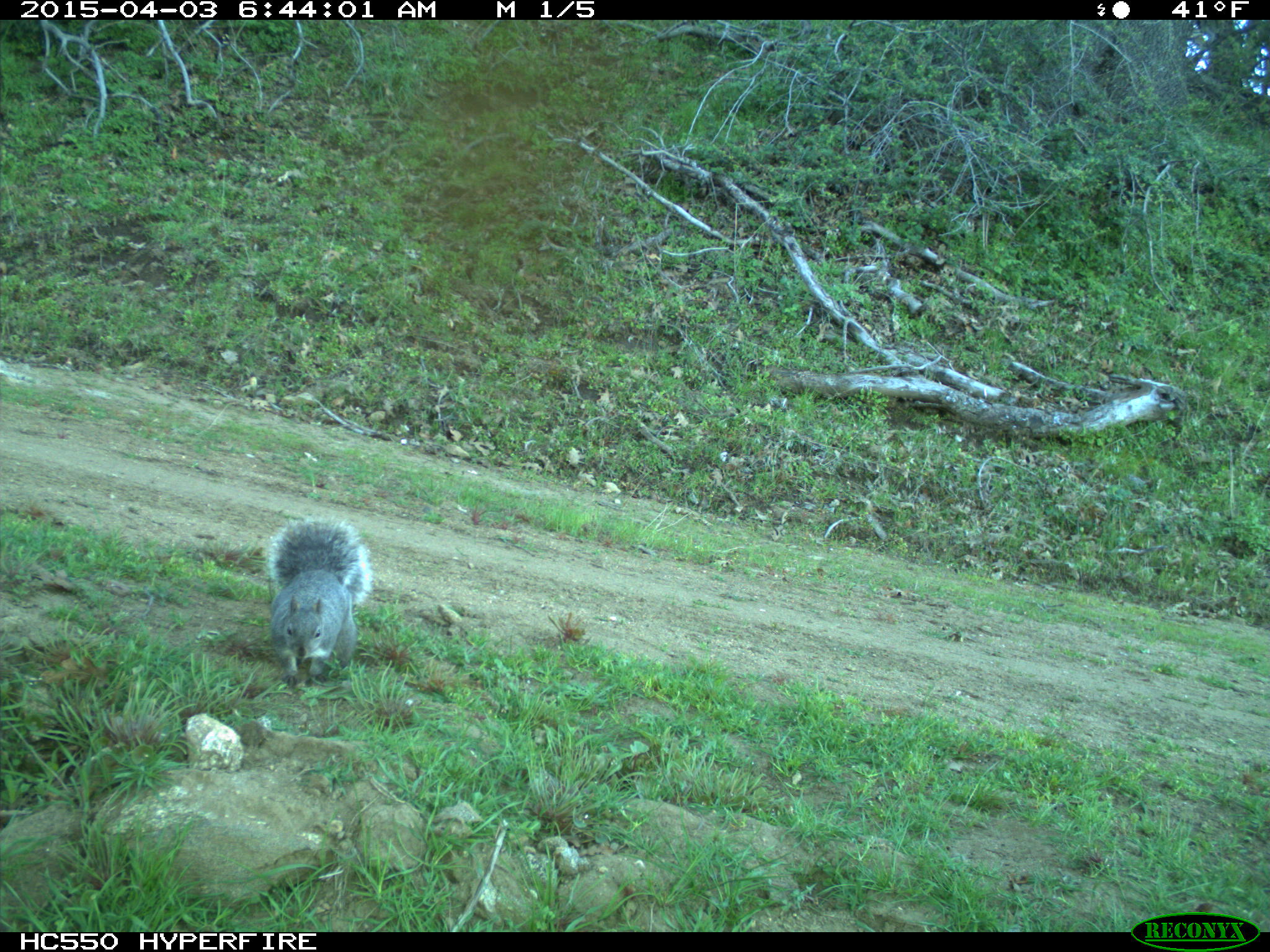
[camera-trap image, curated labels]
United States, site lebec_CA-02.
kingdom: Animalia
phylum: Chordata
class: Mammalia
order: Rodentia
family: Sciuridae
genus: Sciurus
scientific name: Sciurus carolinensis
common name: eastern gray squirrel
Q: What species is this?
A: Sciurus carolinensis (eastern gray squirrel).